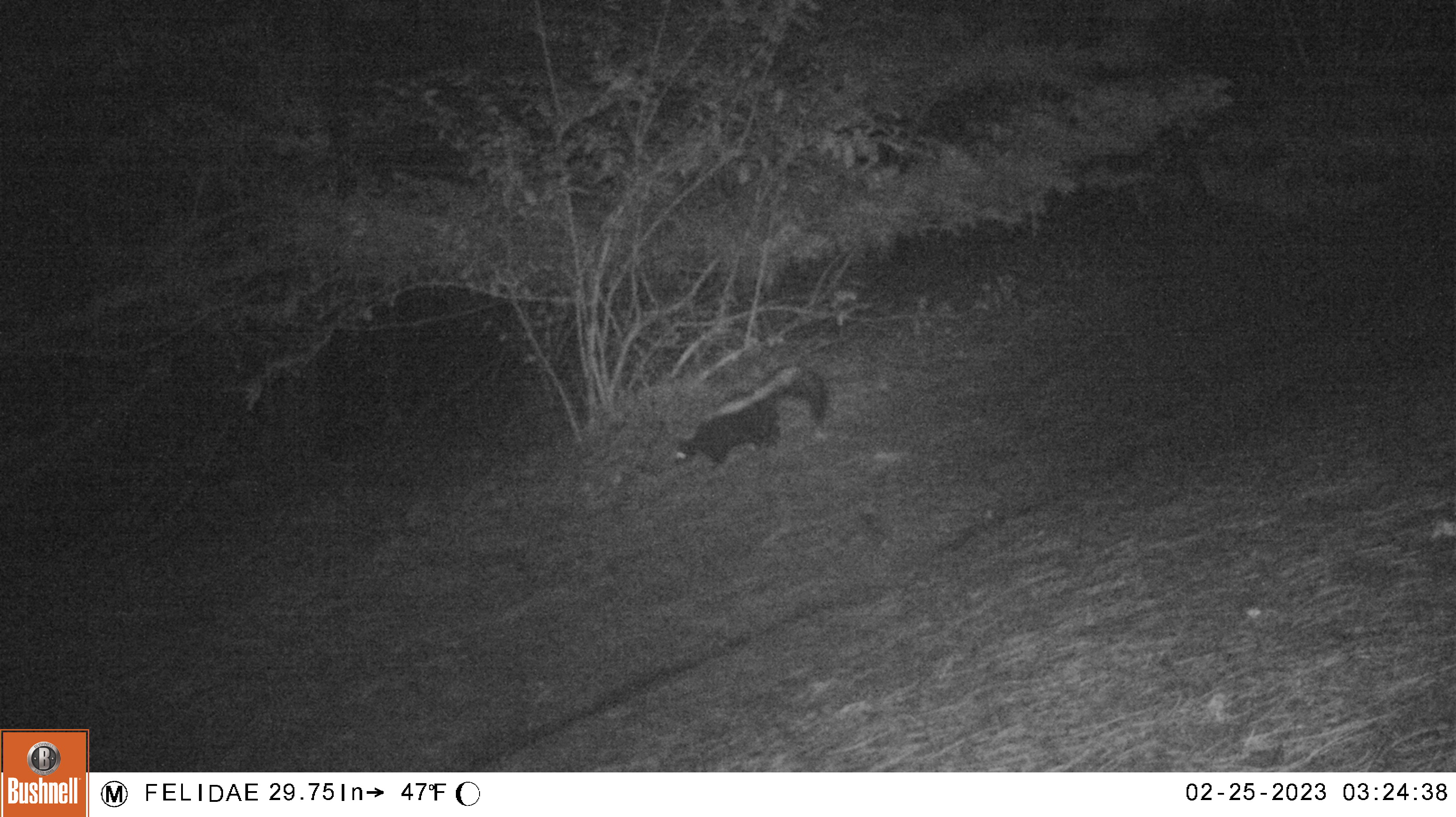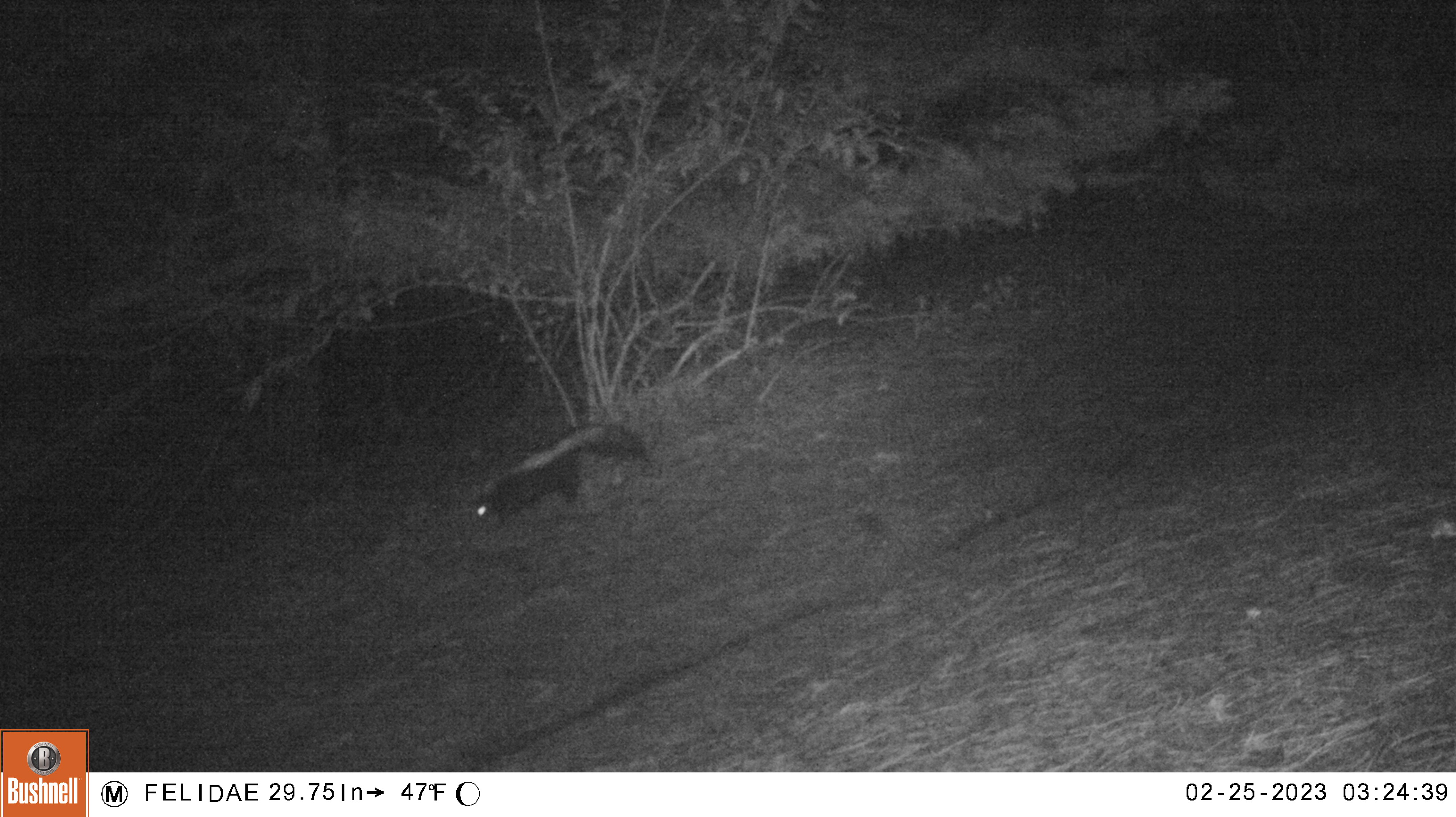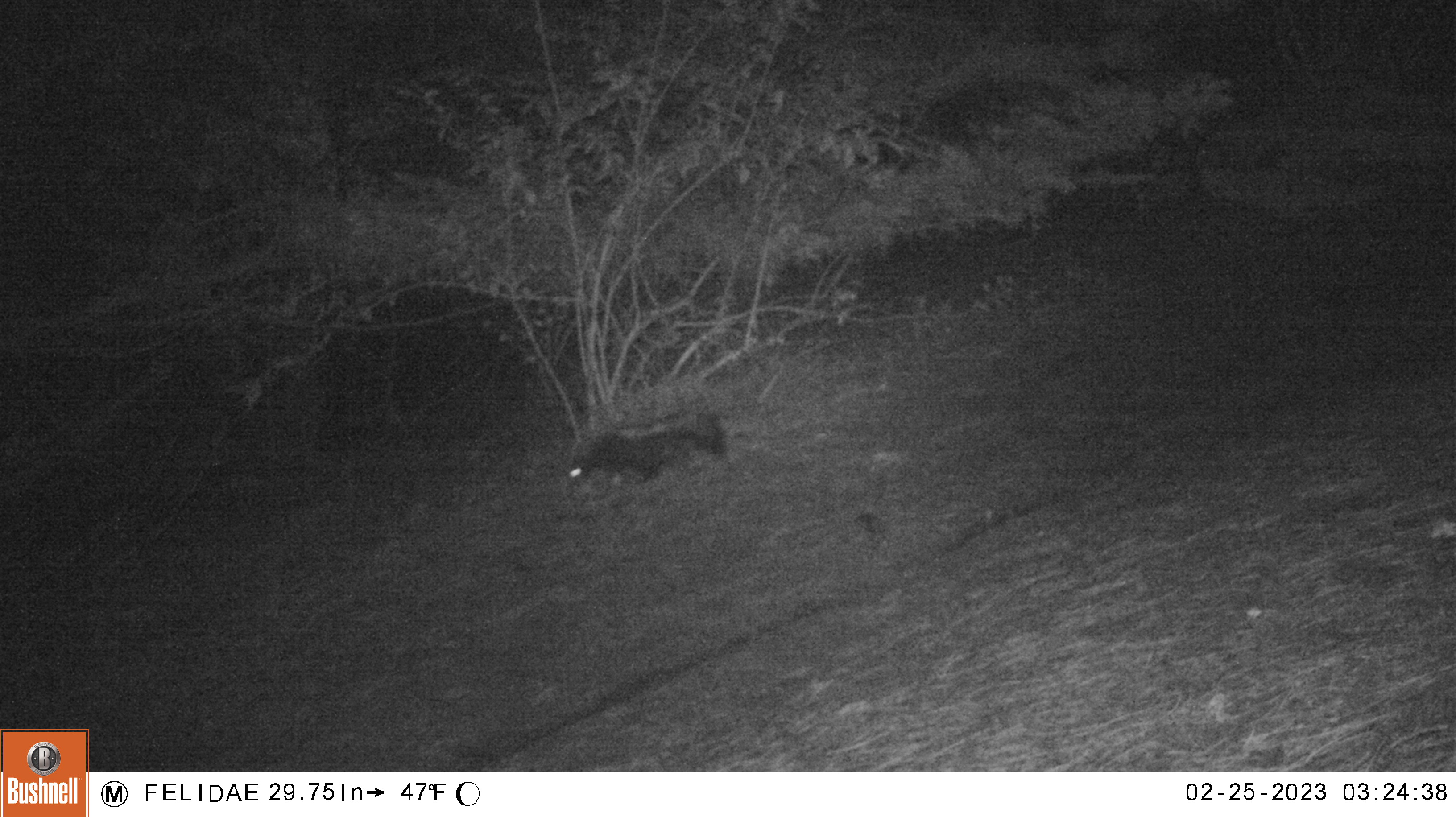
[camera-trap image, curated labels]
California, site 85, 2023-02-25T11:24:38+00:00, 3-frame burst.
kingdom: Animalia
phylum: Chordata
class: Mammalia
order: Carnivora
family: Mephitidae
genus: Mephitis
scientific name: Mephitis mephitis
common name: striped skunk